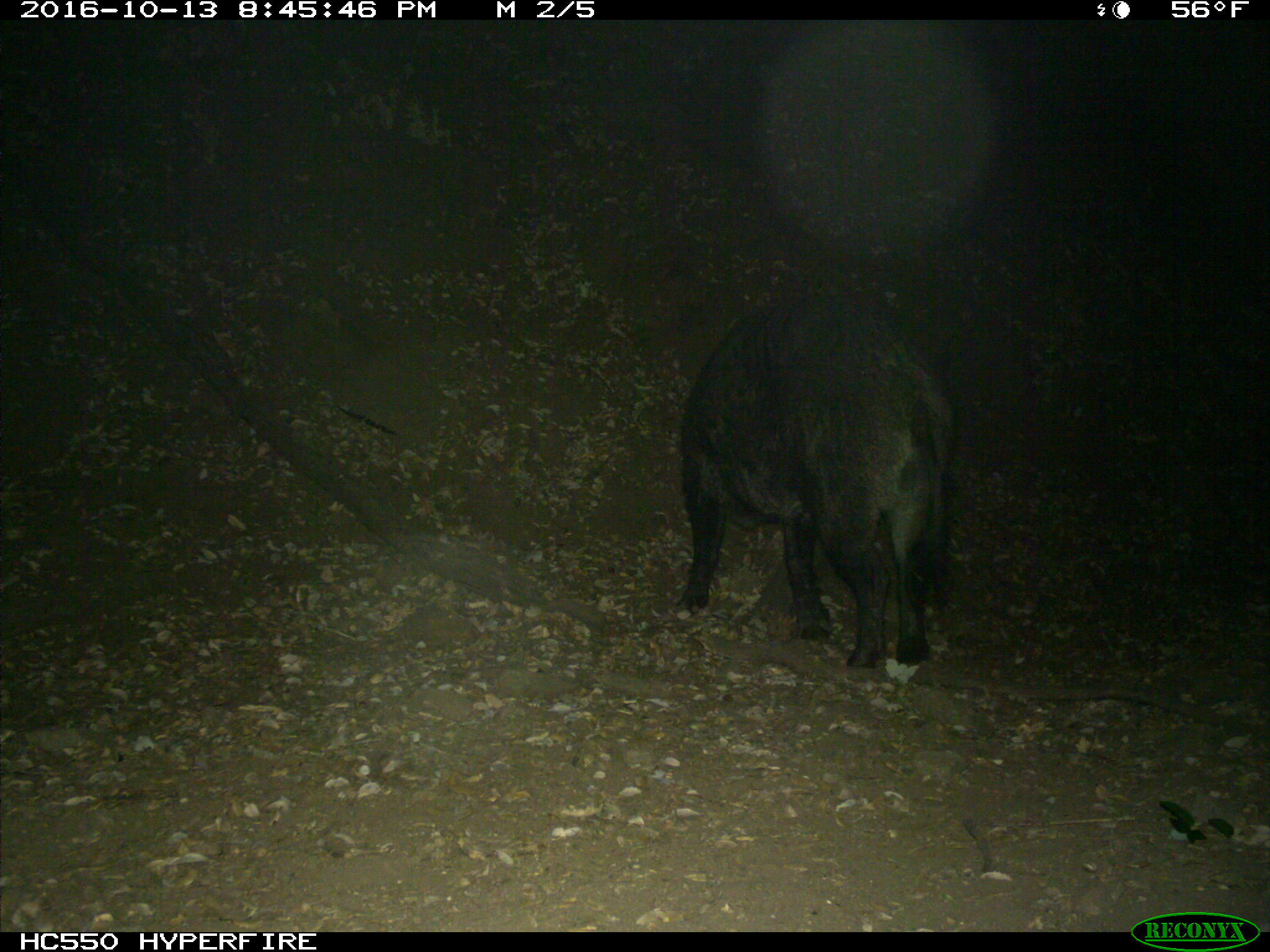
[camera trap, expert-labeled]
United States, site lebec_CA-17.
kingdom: Animalia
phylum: Chordata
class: Mammalia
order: Artiodactyla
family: Suidae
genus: Sus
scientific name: Sus scrofa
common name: wild boar